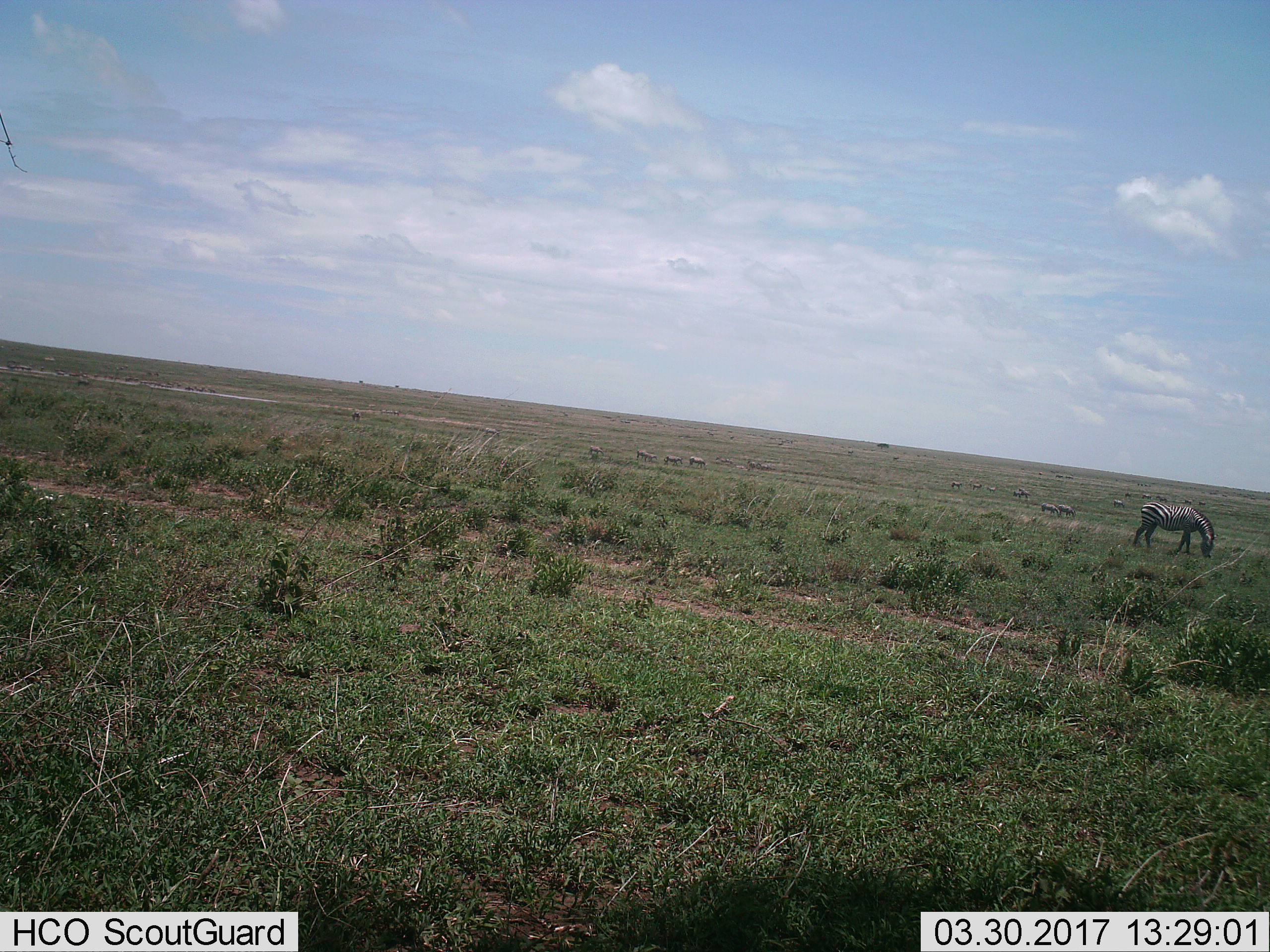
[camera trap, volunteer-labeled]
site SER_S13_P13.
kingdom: Animalia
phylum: Chordata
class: Mammalia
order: Perissodactyla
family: Equidae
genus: Equus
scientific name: Equus quagga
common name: plains zebra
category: zebraplains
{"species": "zebraplains (plains zebra) (Equus quagga)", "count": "1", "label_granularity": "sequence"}